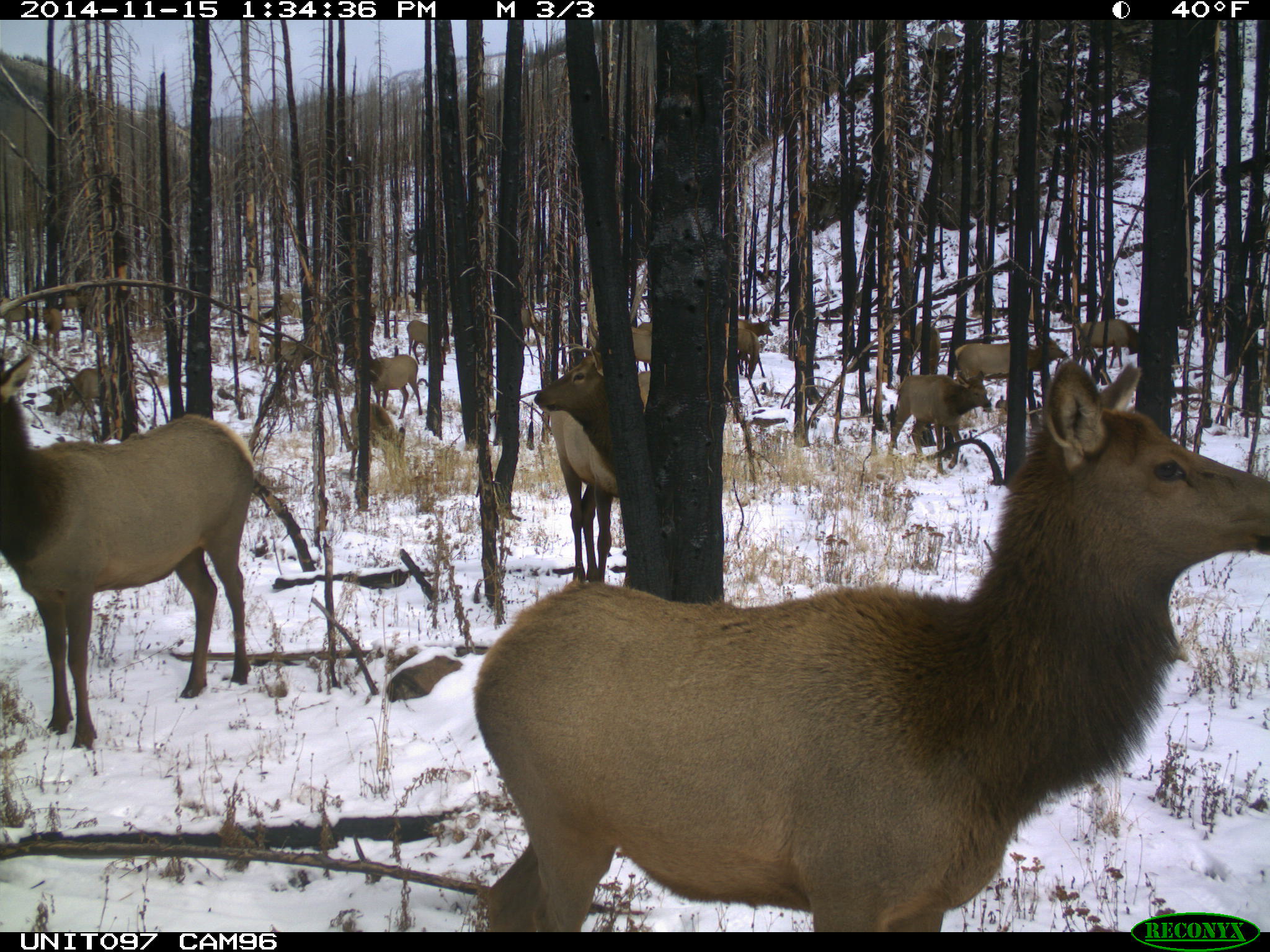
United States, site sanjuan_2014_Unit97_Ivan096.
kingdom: Animalia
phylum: Chordata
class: Mammalia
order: Artiodactyla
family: Cervidae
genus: Cervus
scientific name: Cervus elaphus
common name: red deer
Cervus elaphus (red deer).